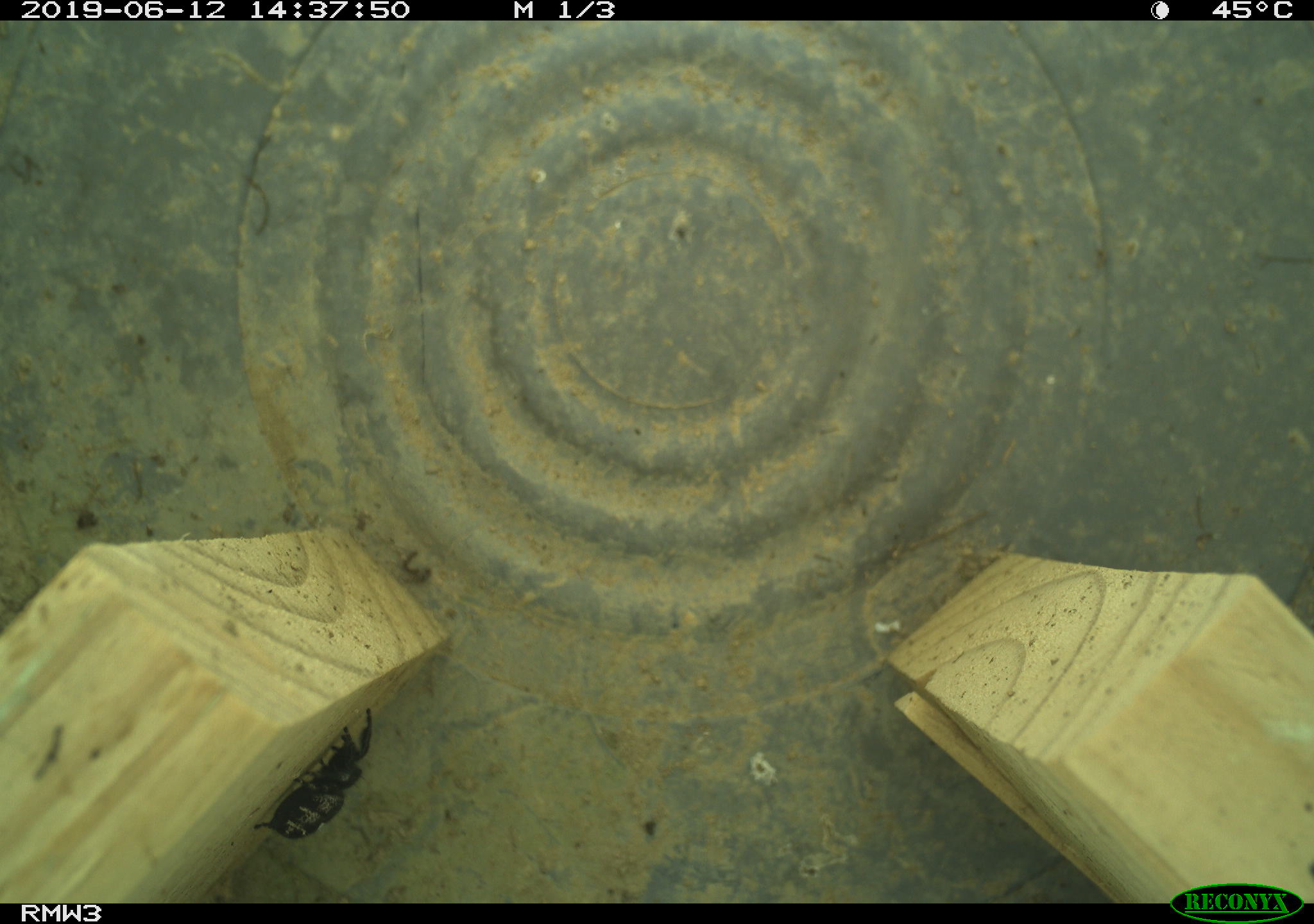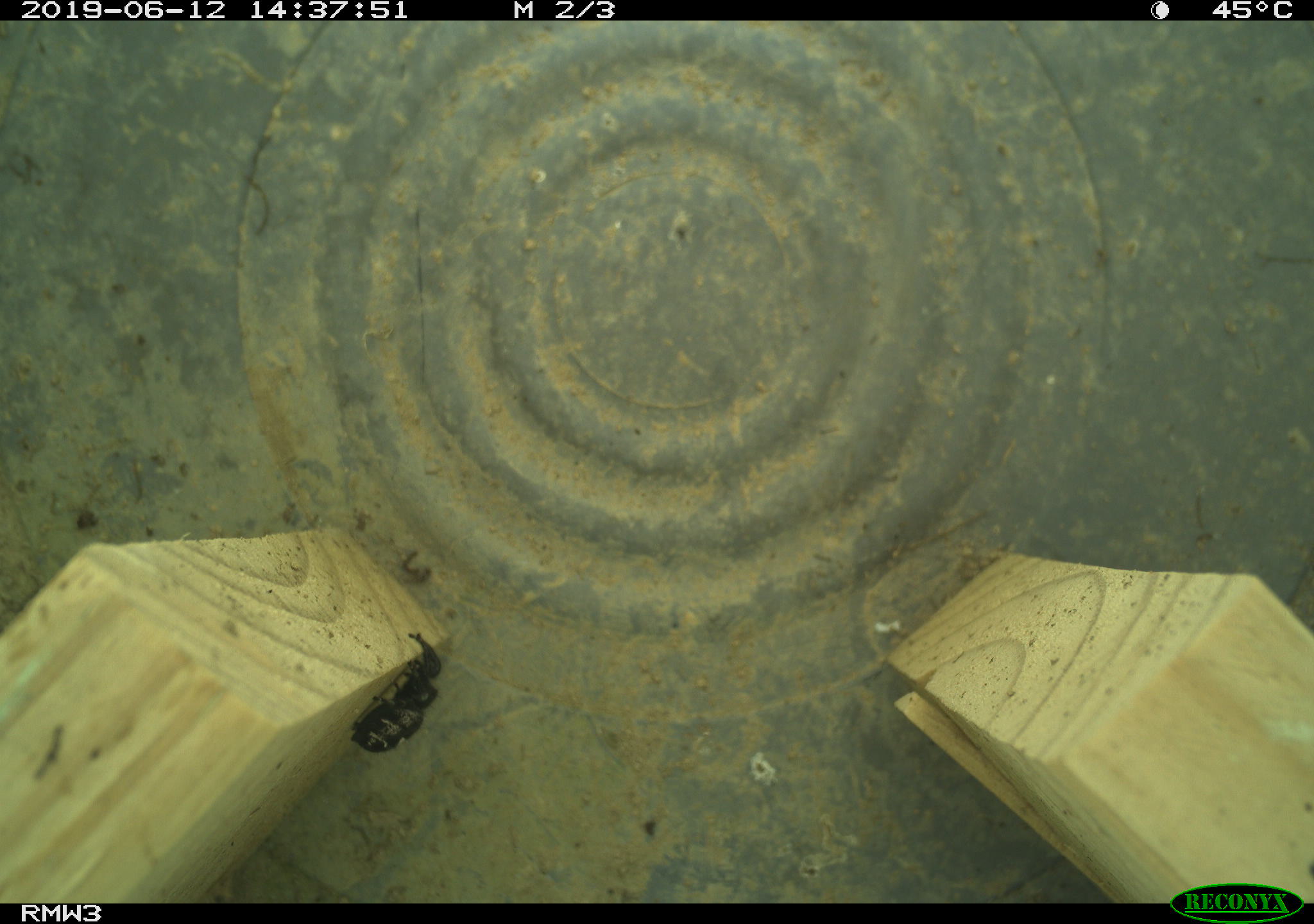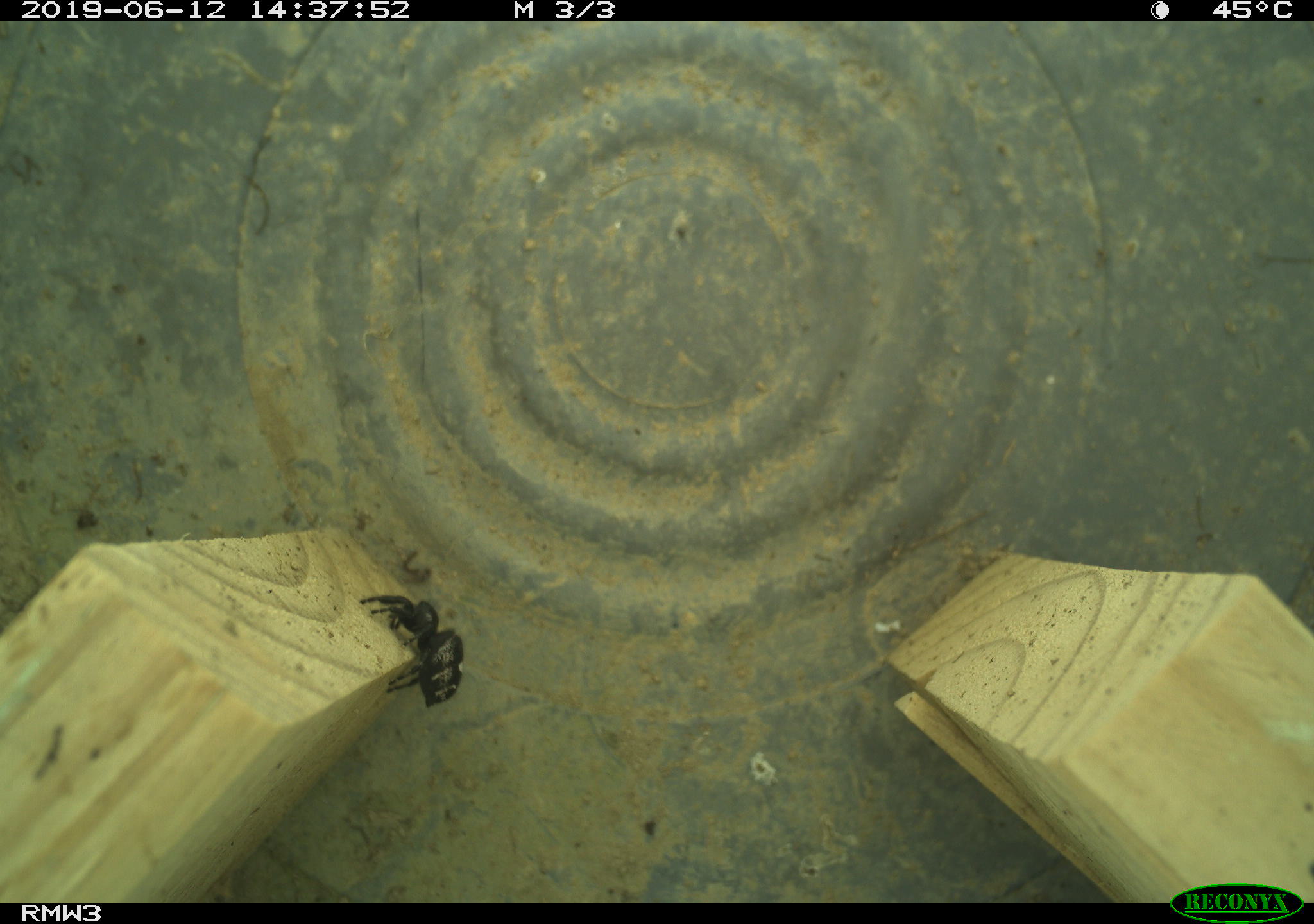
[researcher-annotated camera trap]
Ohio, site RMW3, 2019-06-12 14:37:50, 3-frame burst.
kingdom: Animalia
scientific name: Animalia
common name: animal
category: invertebrate